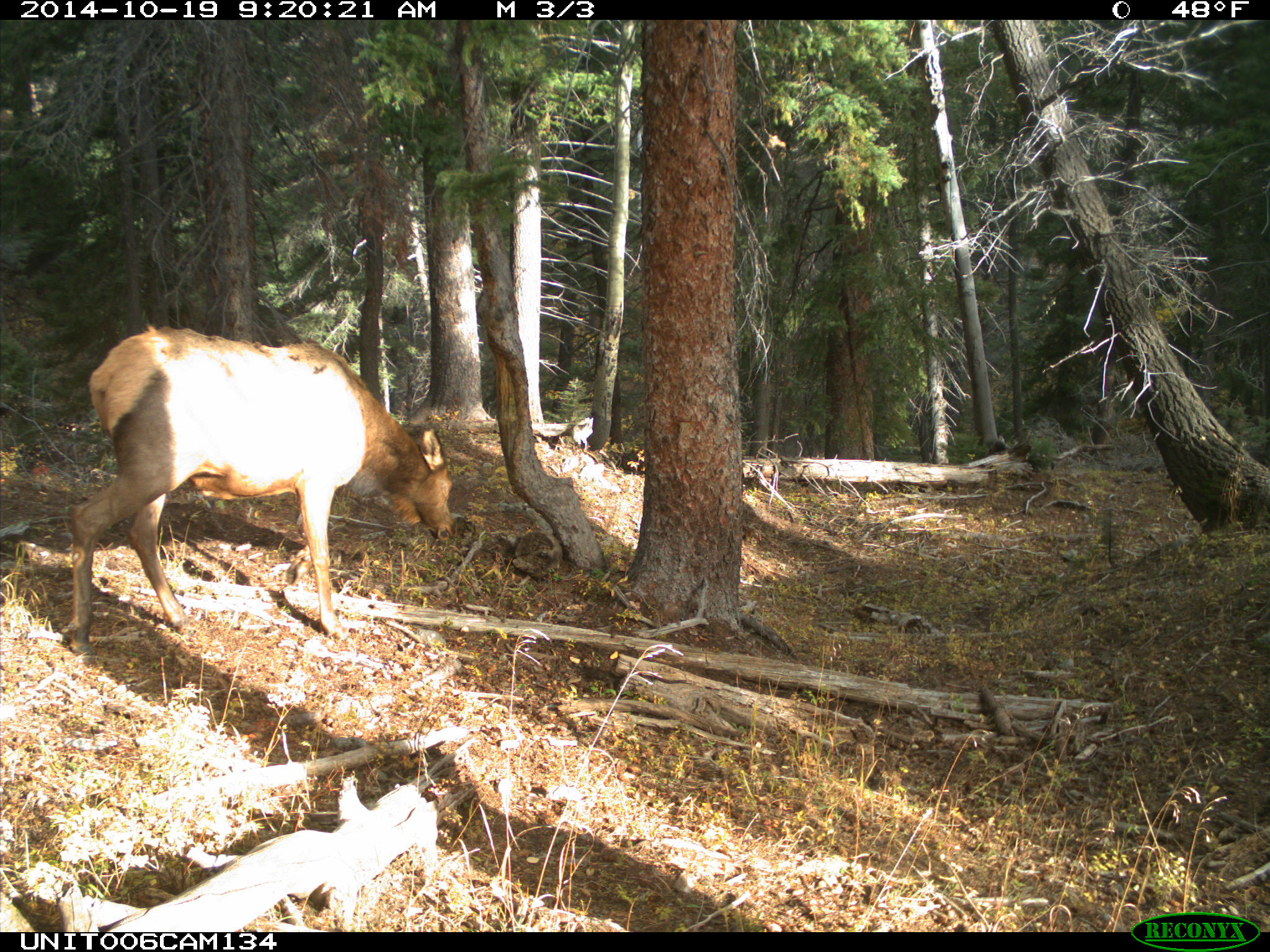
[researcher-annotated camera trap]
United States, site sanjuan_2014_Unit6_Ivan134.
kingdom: Animalia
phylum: Chordata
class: Mammalia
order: Artiodactyla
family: Cervidae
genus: Cervus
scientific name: Cervus elaphus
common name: red deer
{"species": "Cervus elaphus (red deer)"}